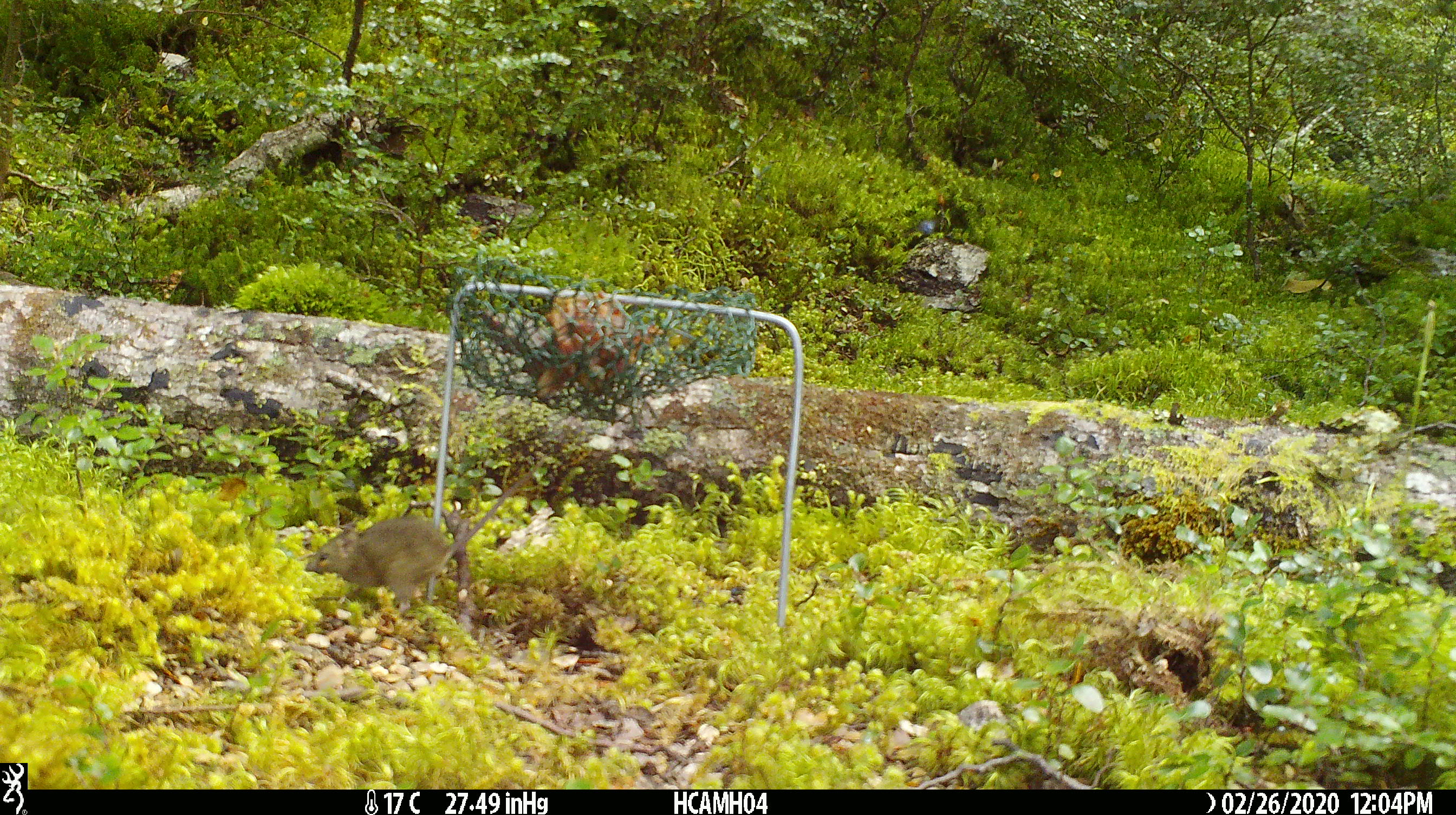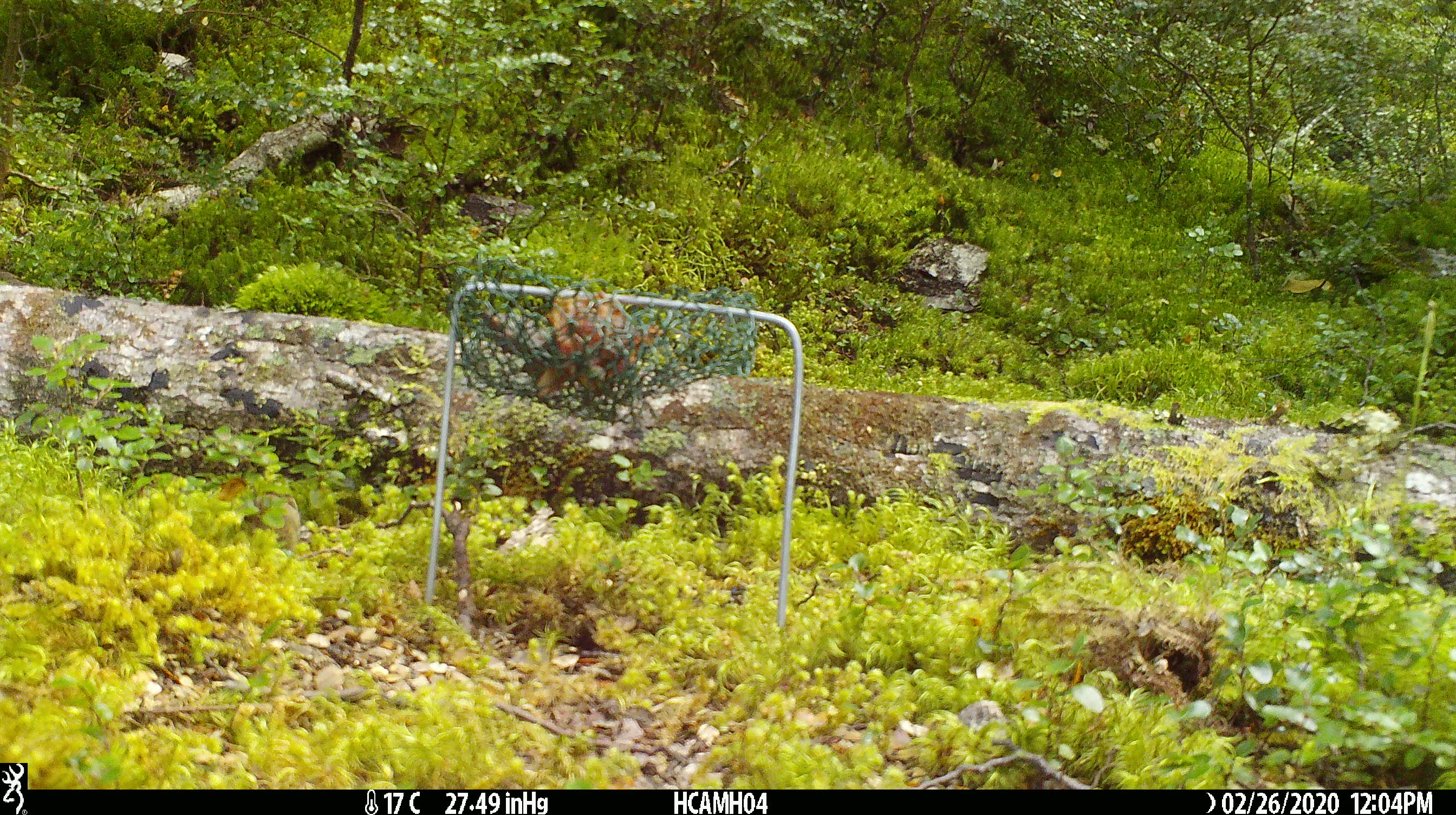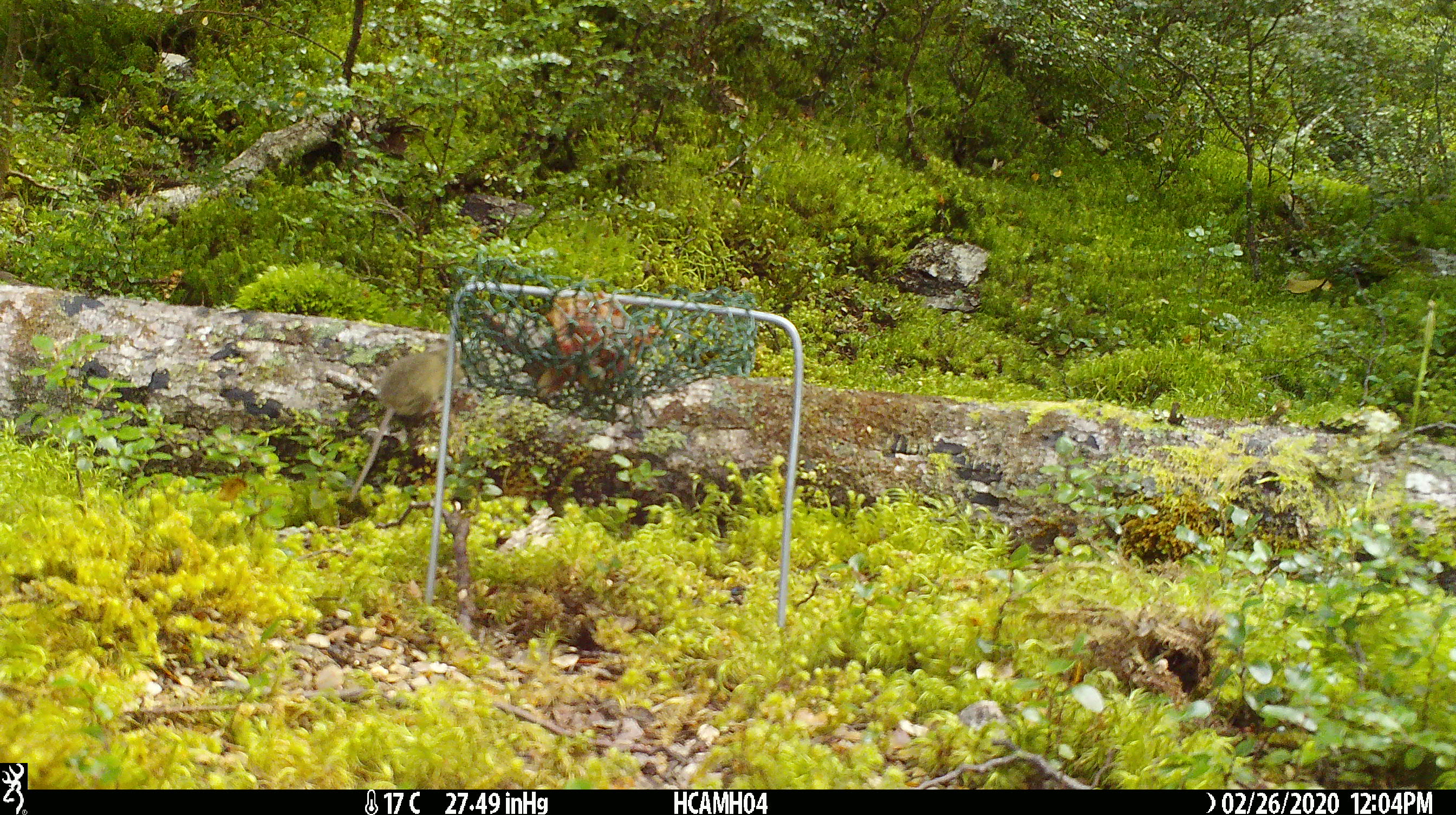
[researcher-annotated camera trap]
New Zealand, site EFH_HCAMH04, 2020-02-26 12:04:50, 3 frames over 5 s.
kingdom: Animalia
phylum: Chordata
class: Mammalia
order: Rodentia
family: Muridae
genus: Mus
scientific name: Mus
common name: mouse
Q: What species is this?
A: Mouse (Mus).